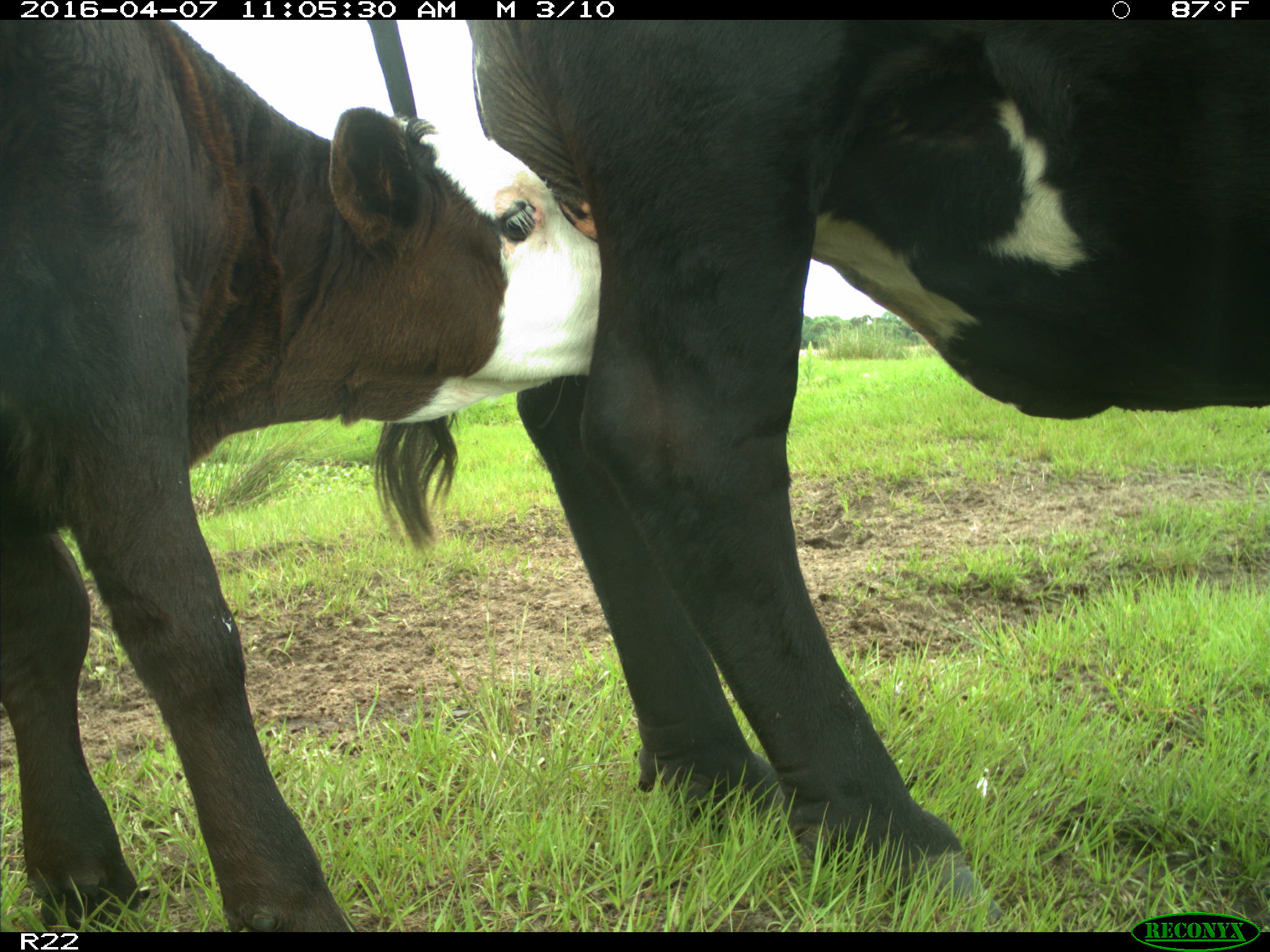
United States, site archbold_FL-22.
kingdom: Animalia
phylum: Chordata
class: Mammalia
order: Artiodactyla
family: Bovidae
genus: Bos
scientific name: Bos taurus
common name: domestic cow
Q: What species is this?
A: Bos taurus (domestic cow).